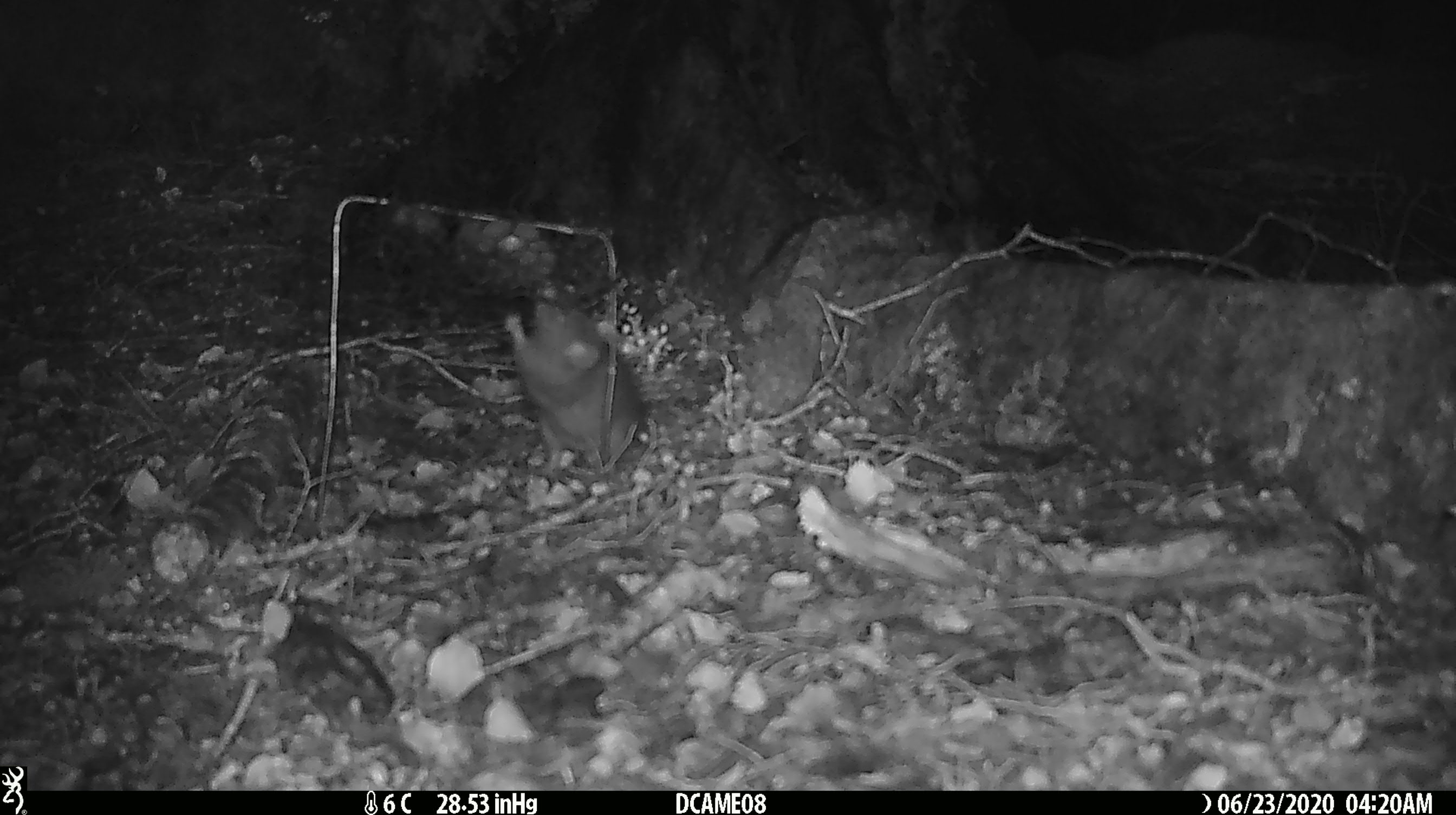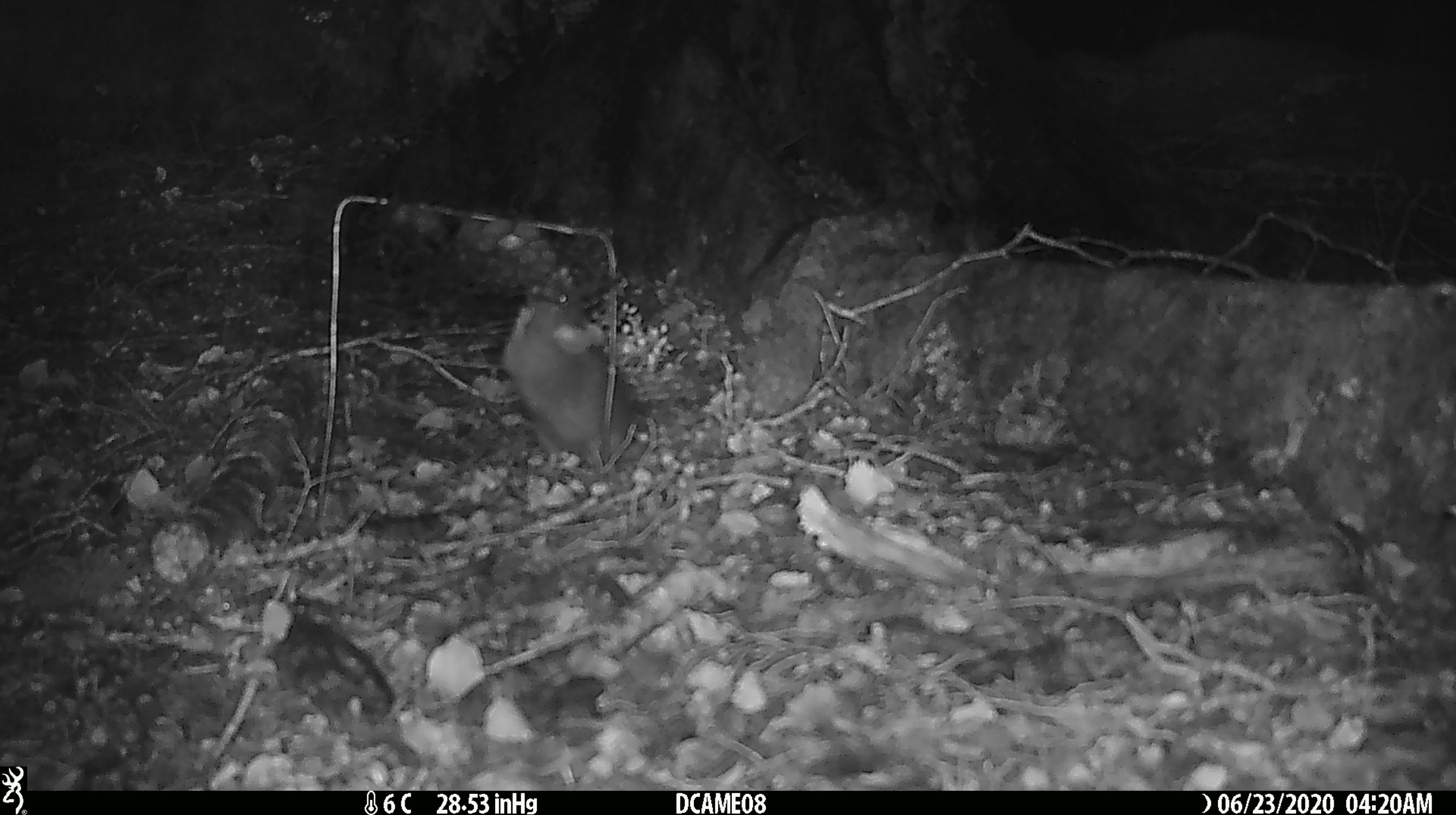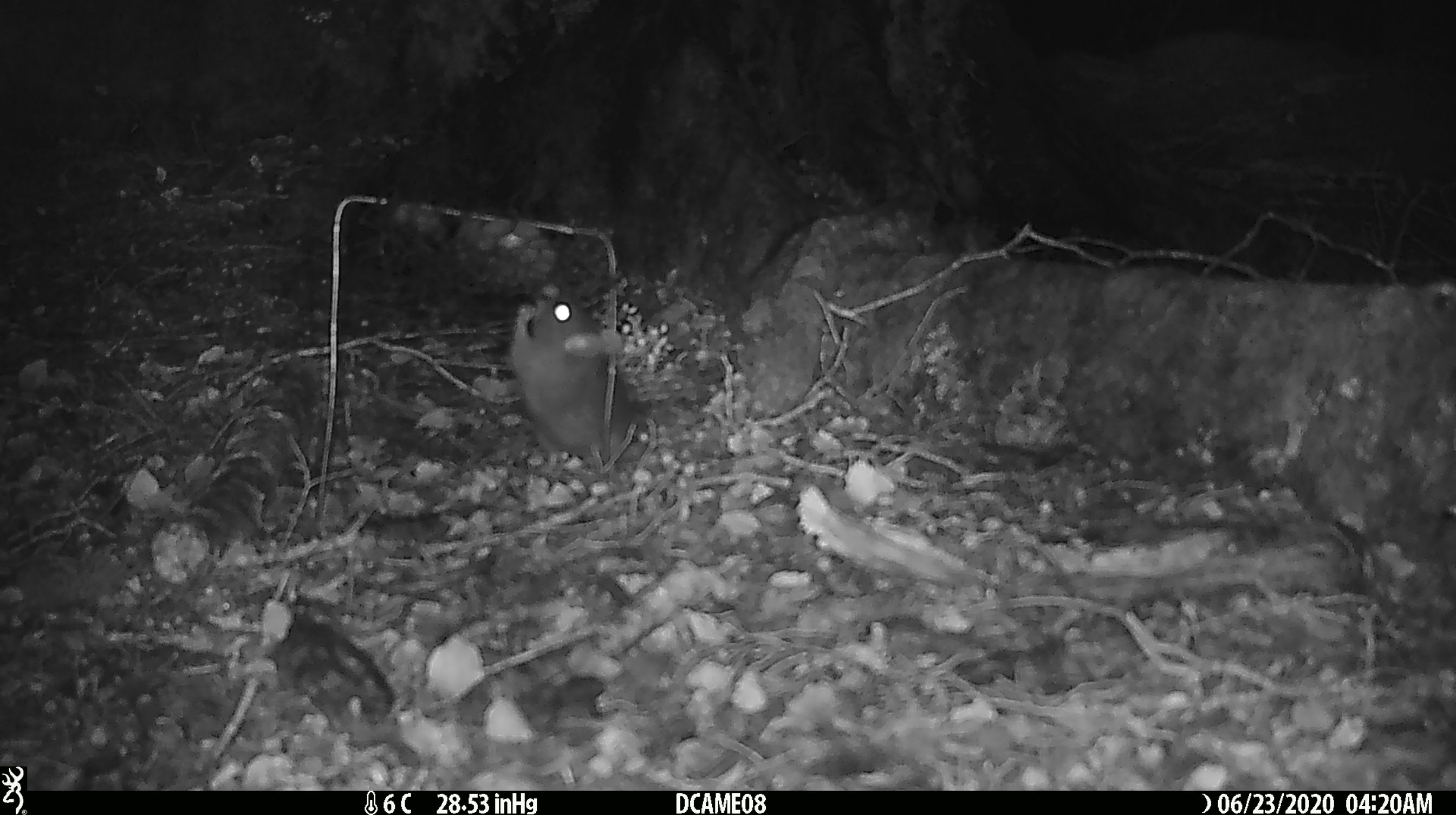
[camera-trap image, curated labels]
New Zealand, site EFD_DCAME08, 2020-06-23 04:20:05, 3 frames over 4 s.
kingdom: Animalia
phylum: Chordata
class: Mammalia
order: Rodentia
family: Muridae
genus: Rattus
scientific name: Rattus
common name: rat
Rat (Rattus).